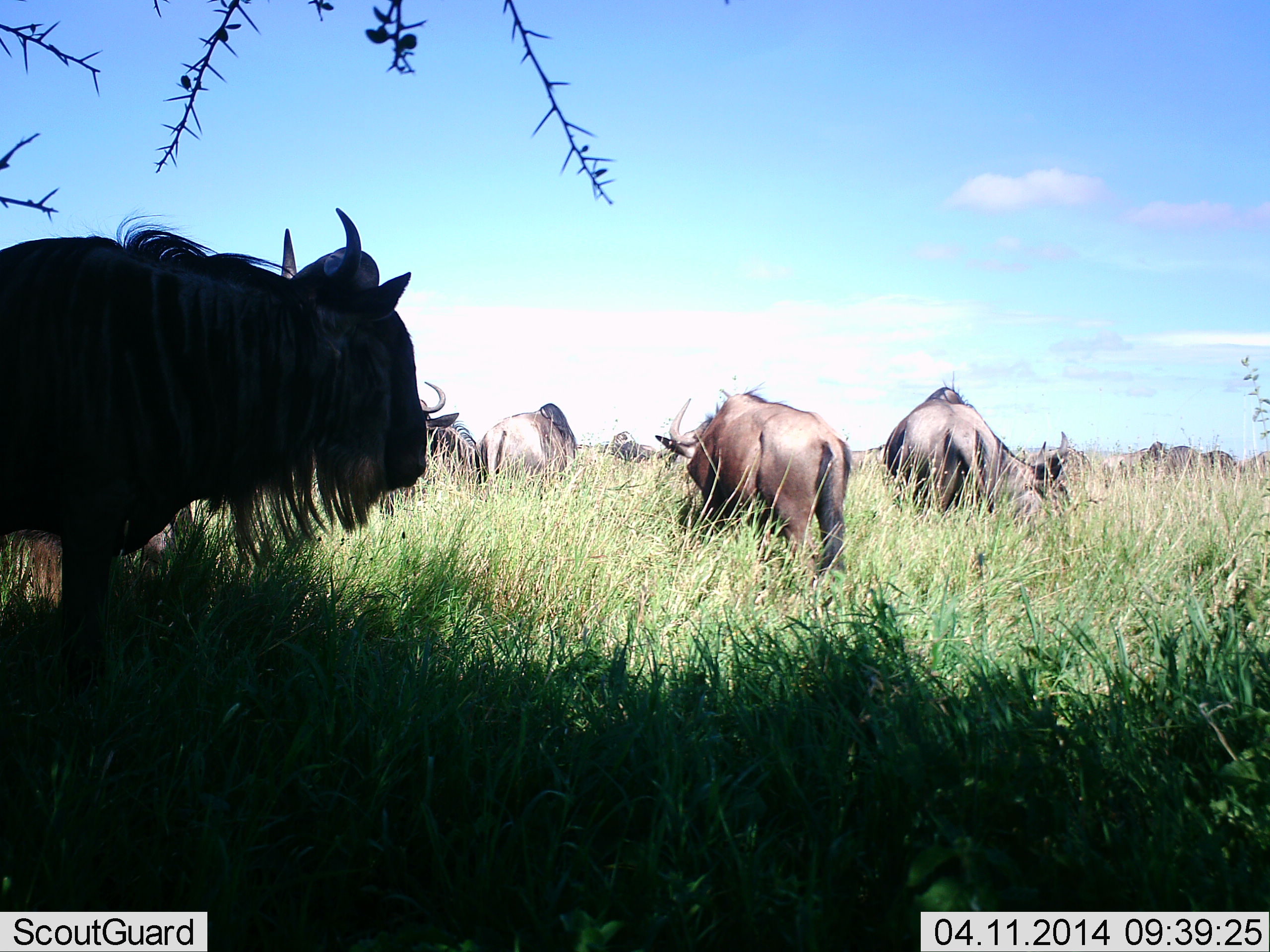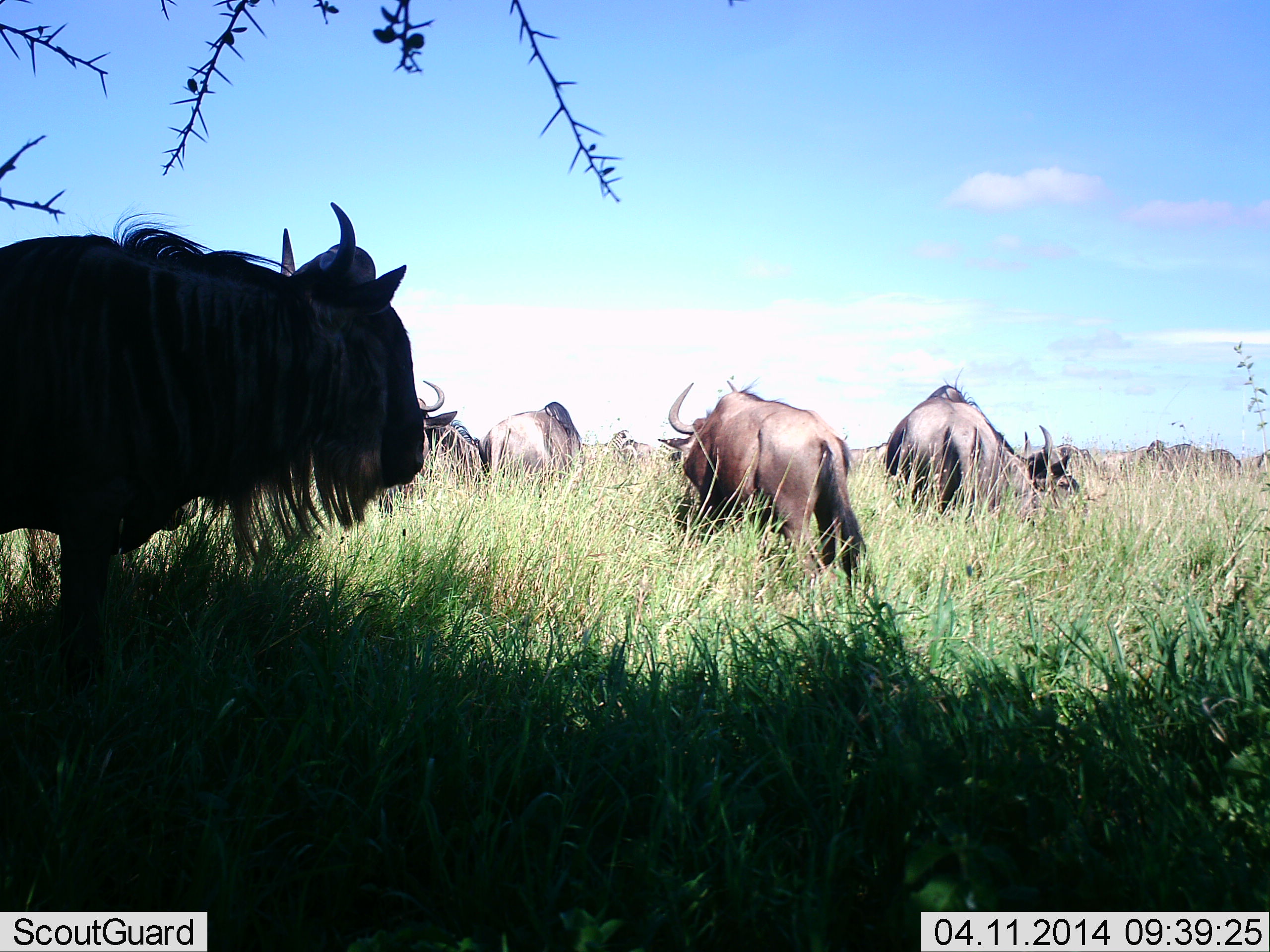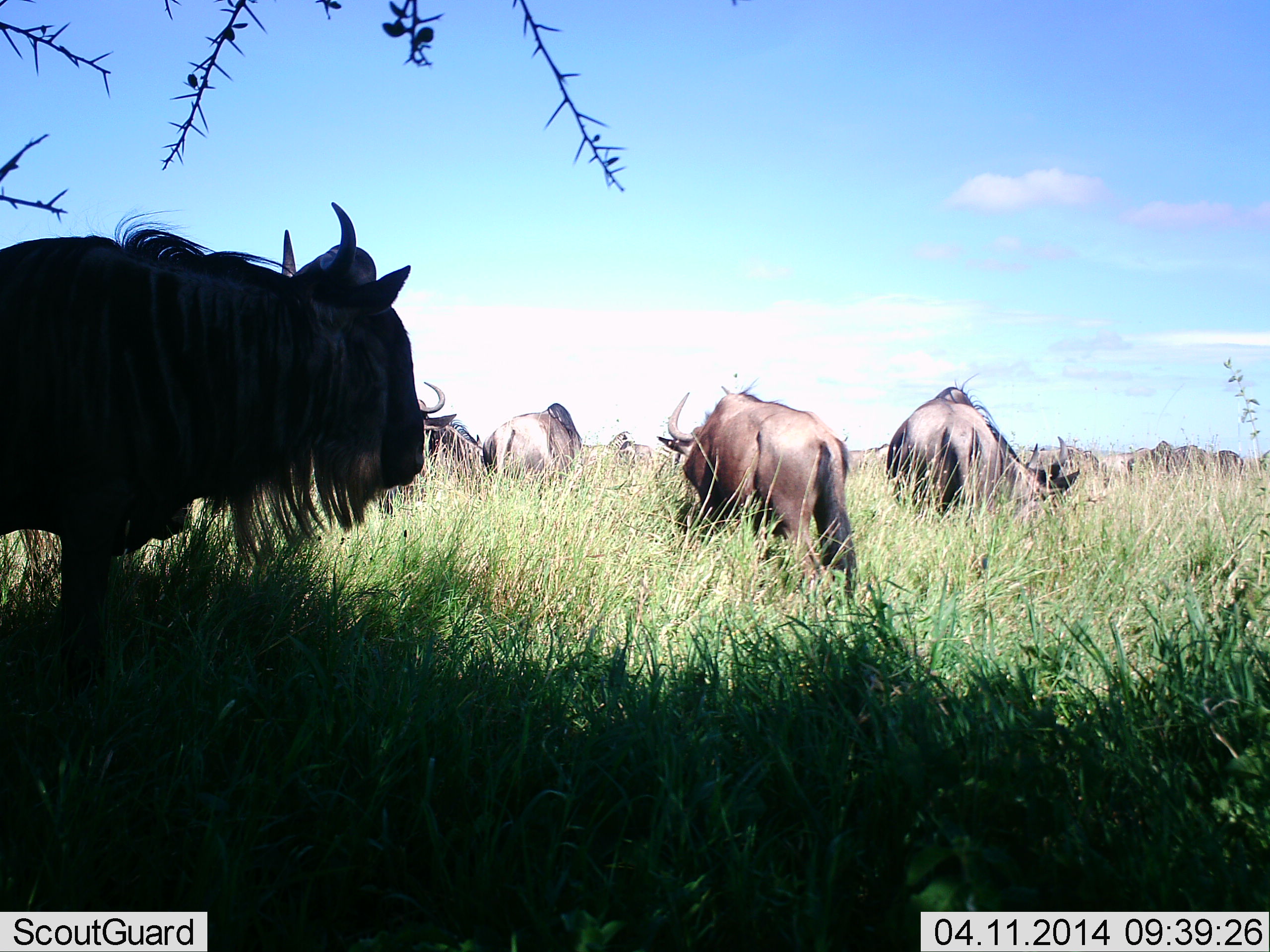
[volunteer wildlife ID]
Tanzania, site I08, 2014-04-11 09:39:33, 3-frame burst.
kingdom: Animalia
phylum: Chordata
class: Mammalia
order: Artiodactyla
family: Bovidae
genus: Connochaetes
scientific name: Connochaetes taurinus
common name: blue wildebeest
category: wildebeest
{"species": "wildebeest (blue wildebeest) (Connochaetes taurinus)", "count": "6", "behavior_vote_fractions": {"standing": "82%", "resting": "0%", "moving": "9%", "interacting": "0%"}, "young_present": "0%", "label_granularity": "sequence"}